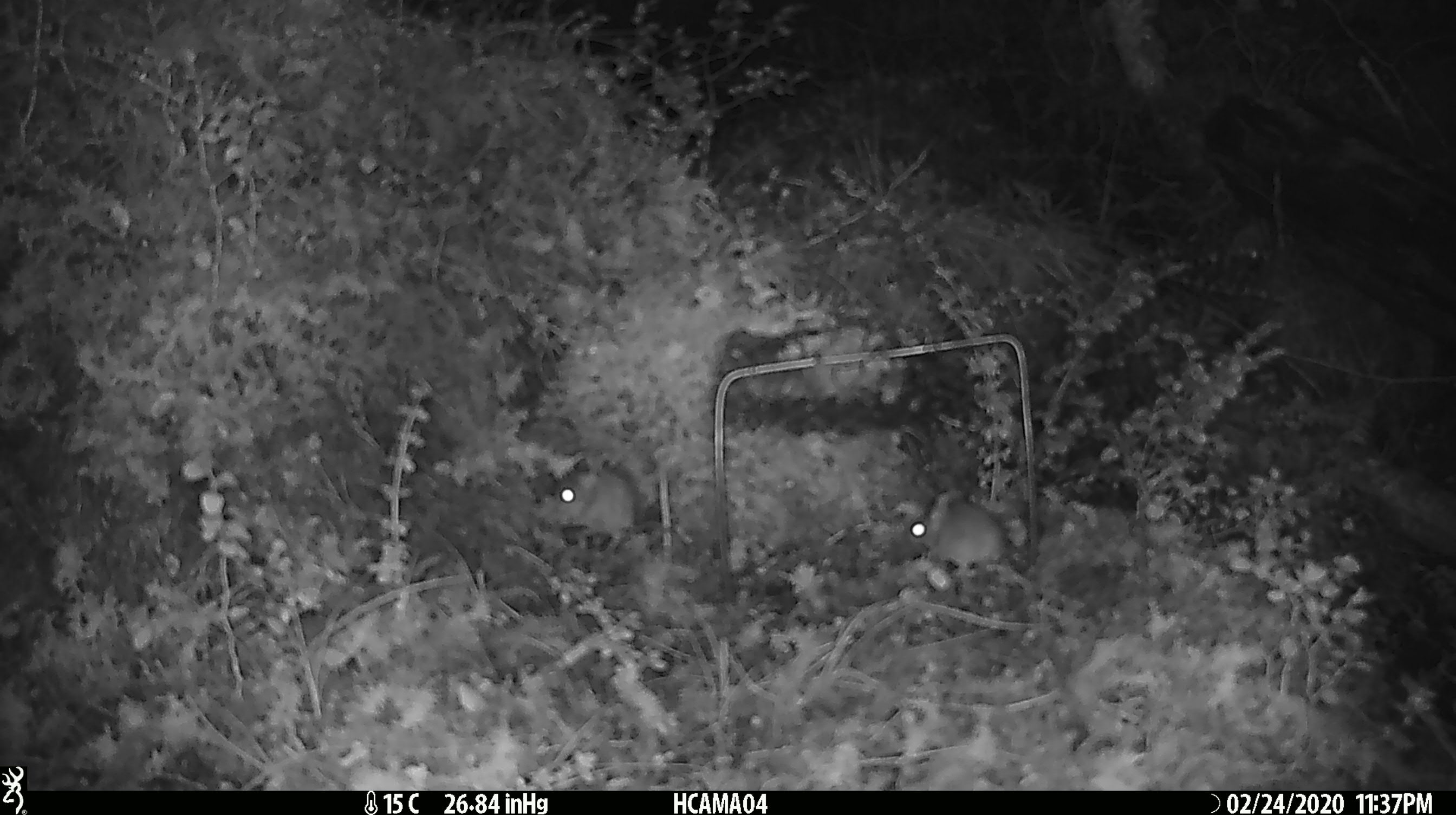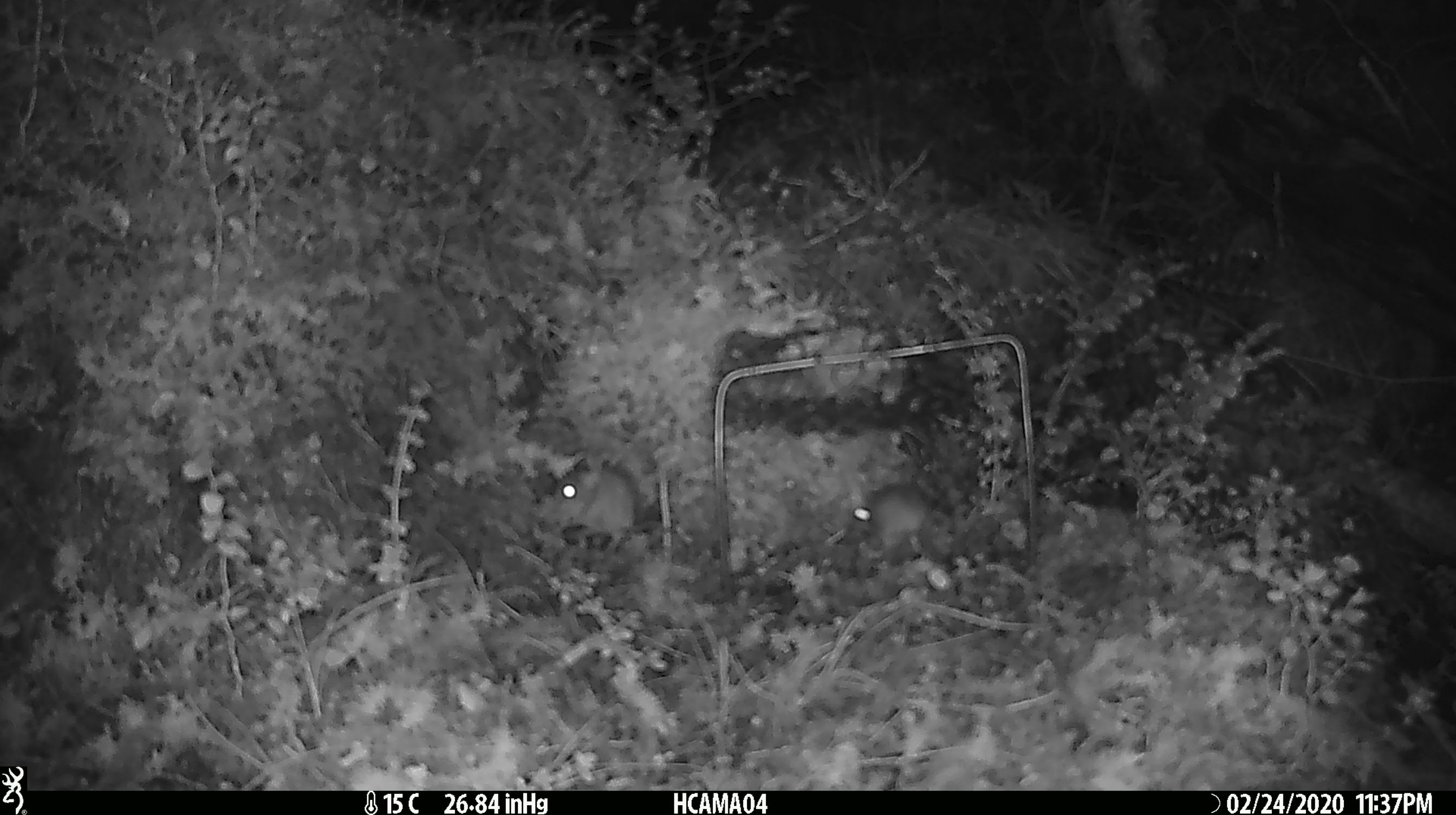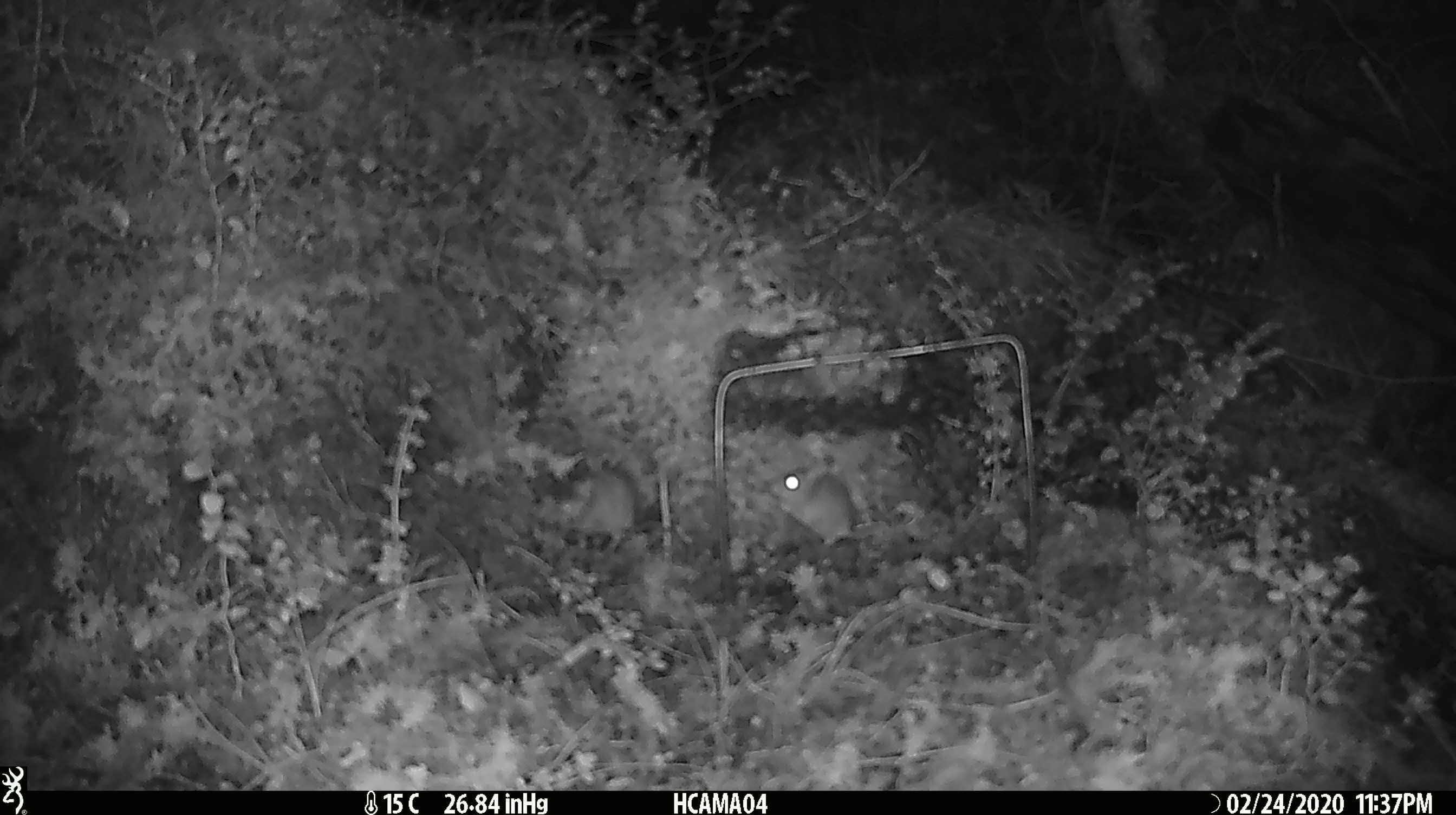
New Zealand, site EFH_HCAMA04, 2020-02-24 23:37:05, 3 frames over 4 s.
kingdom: Animalia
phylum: Chordata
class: Mammalia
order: Rodentia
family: Muridae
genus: Mus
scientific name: Mus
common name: mouse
Mouse (Mus).